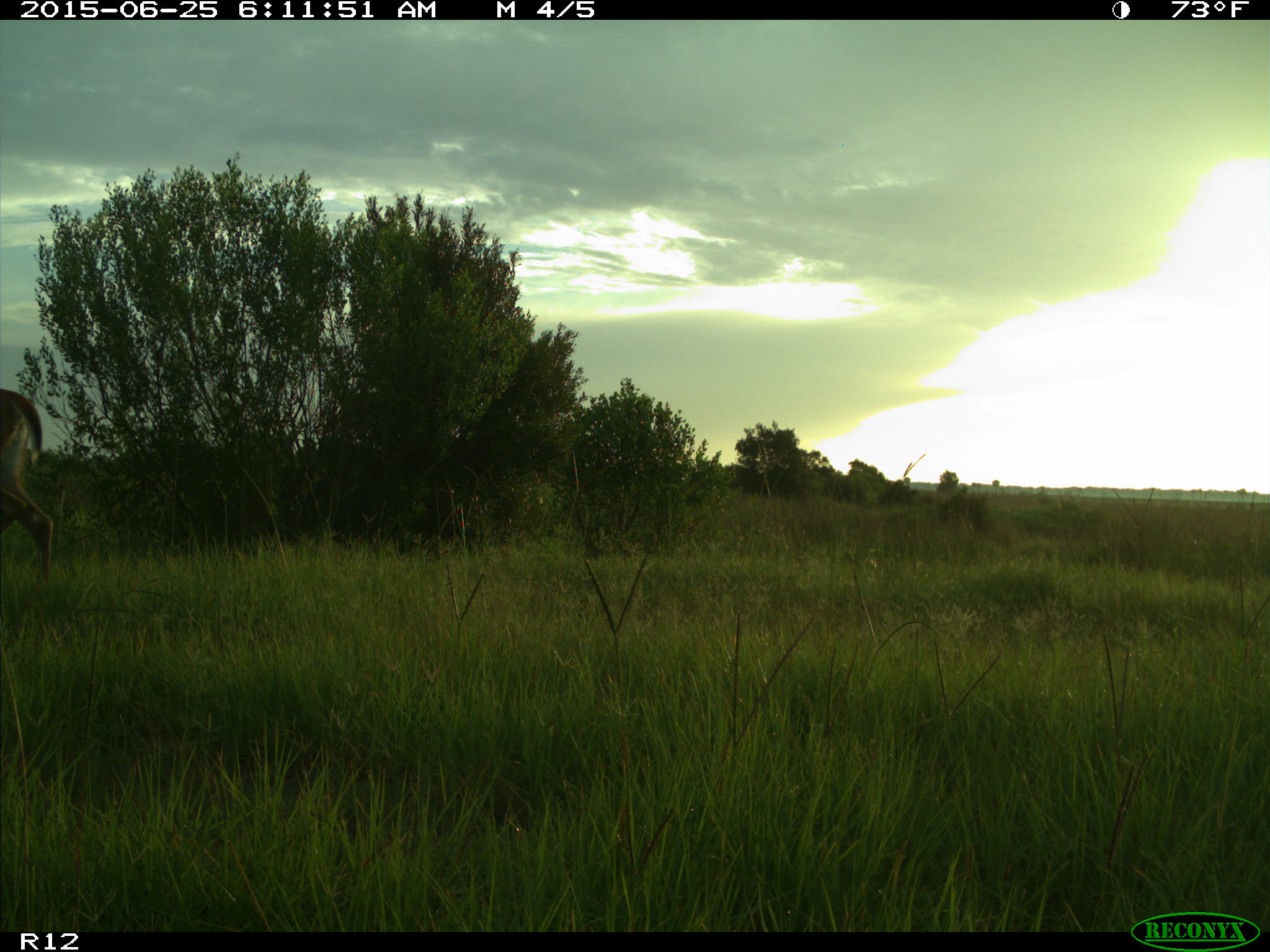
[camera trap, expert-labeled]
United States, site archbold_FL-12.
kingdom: Animalia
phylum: Chordata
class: Mammalia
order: Artiodactyla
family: Cervidae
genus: Odocoileus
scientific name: Odocoileus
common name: deer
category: unidentified deer